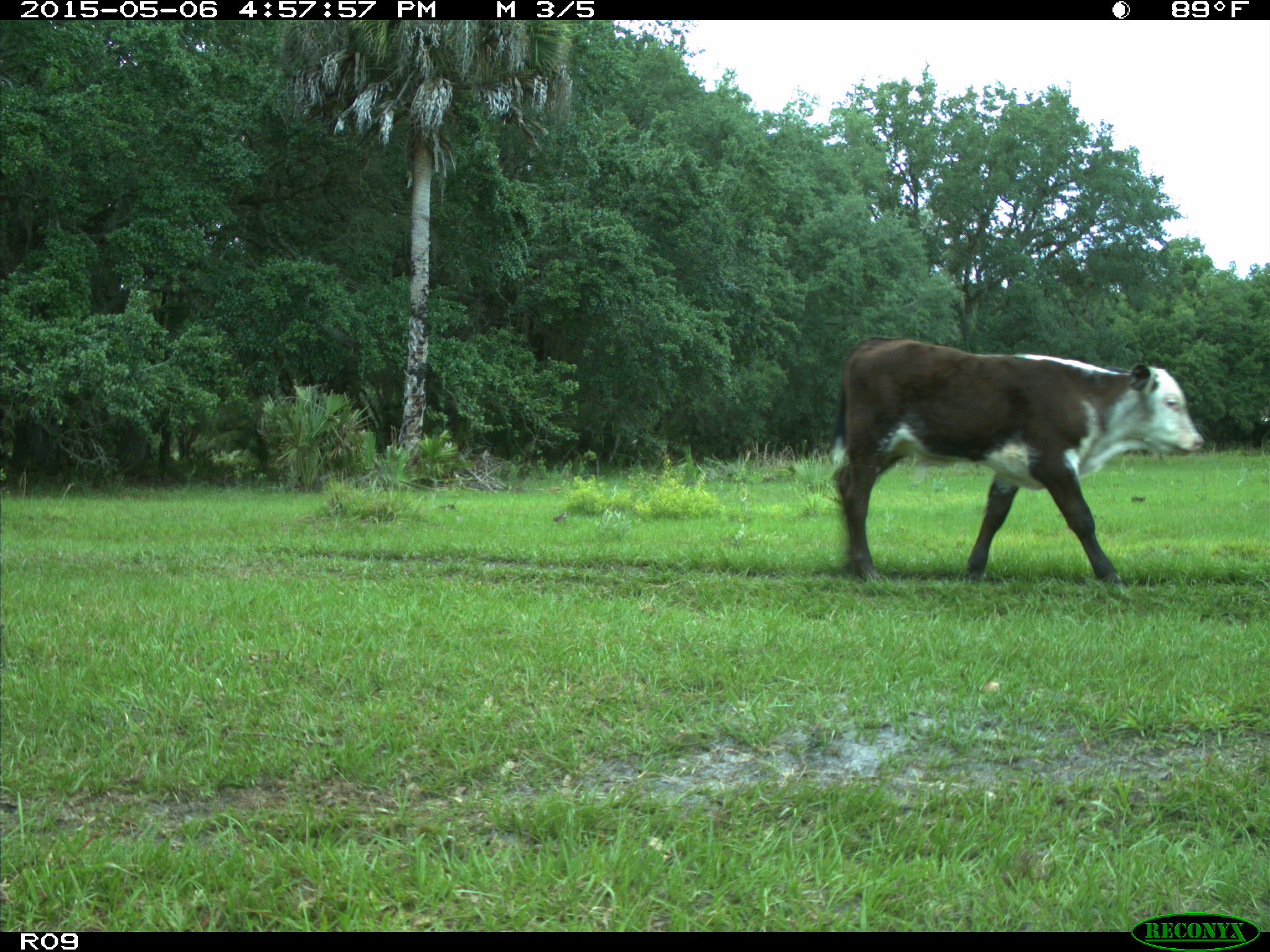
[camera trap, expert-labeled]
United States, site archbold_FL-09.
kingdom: Animalia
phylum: Chordata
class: Mammalia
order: Artiodactyla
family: Bovidae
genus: Bos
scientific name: Bos taurus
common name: domestic cow